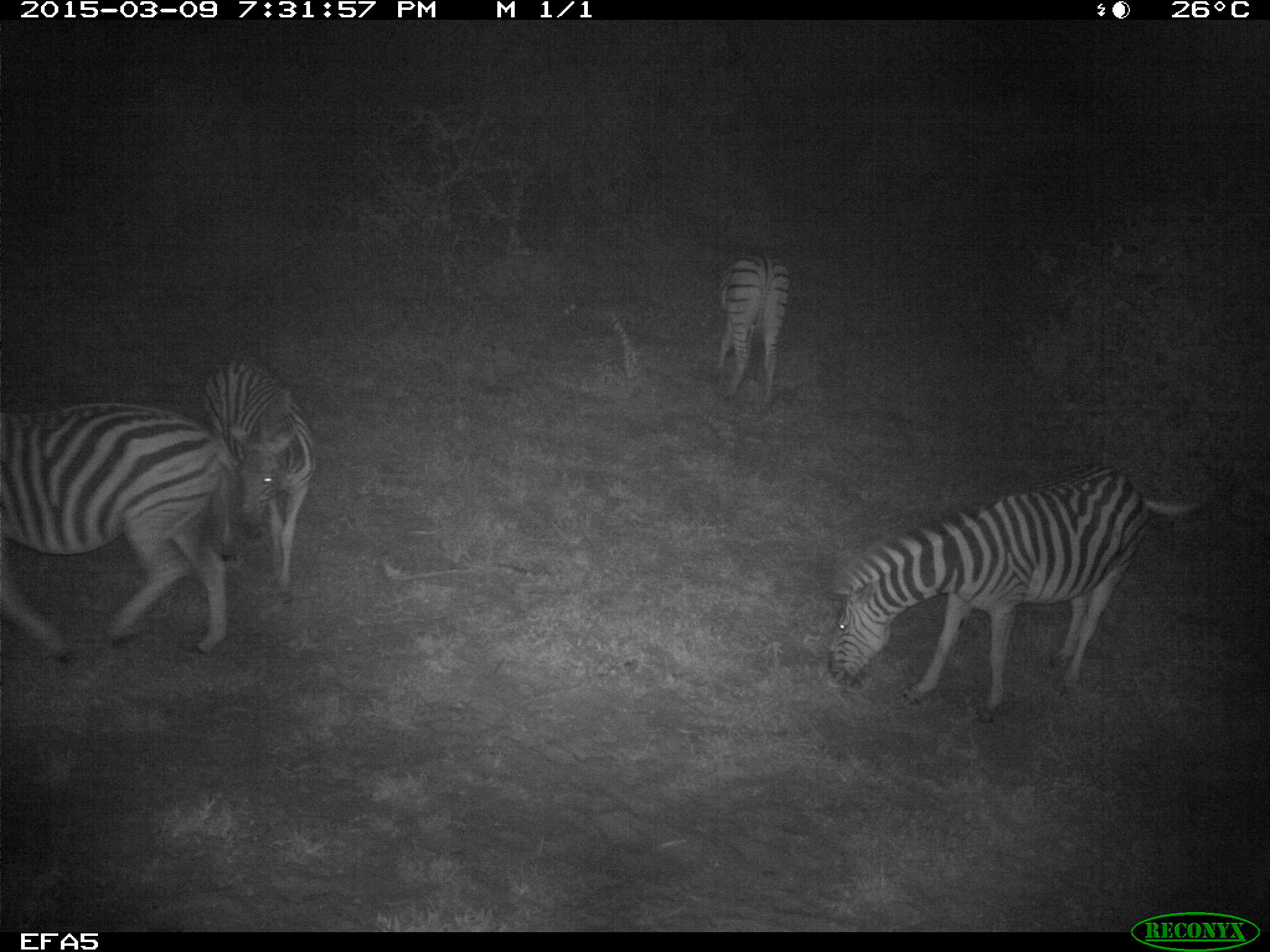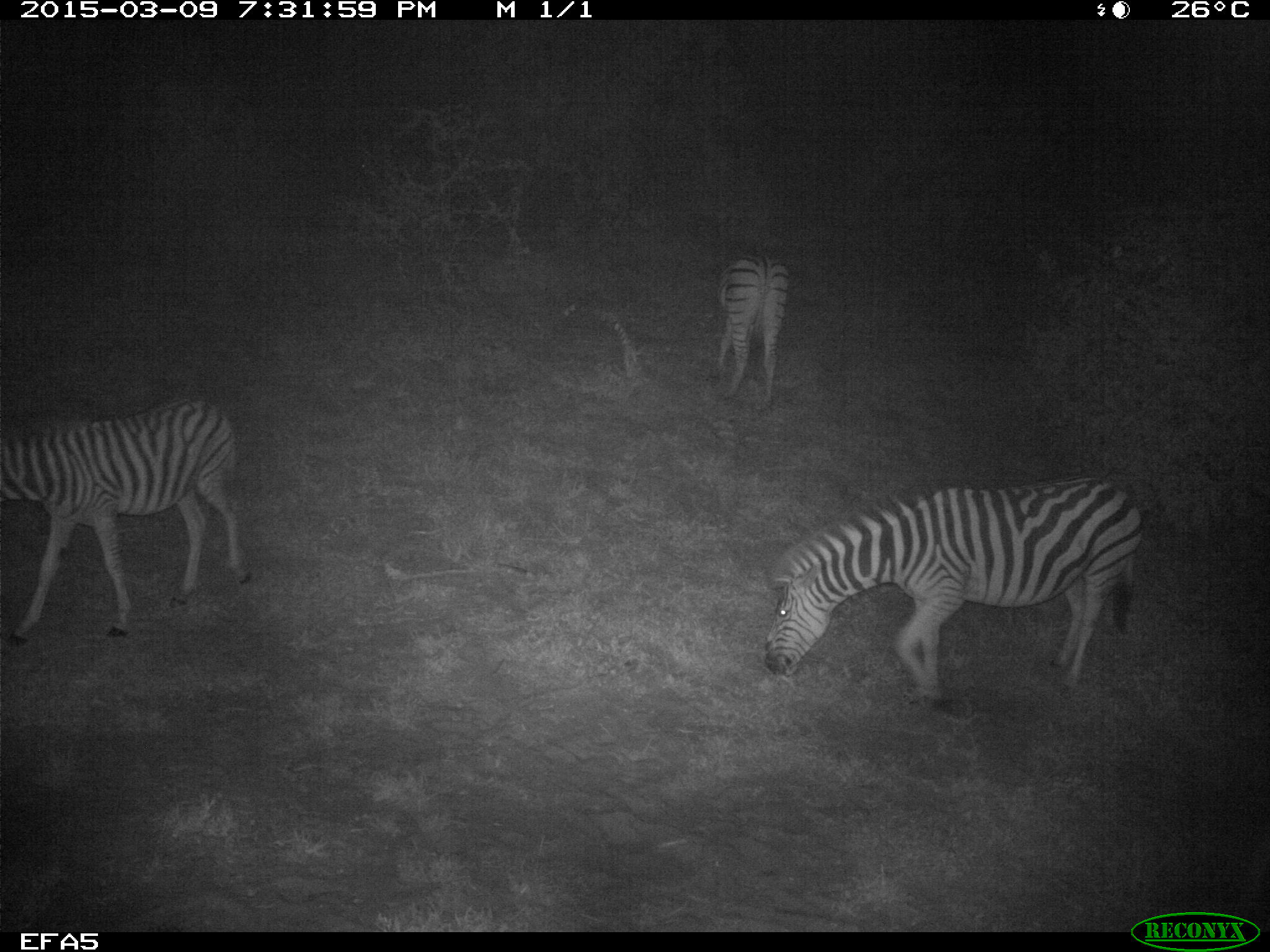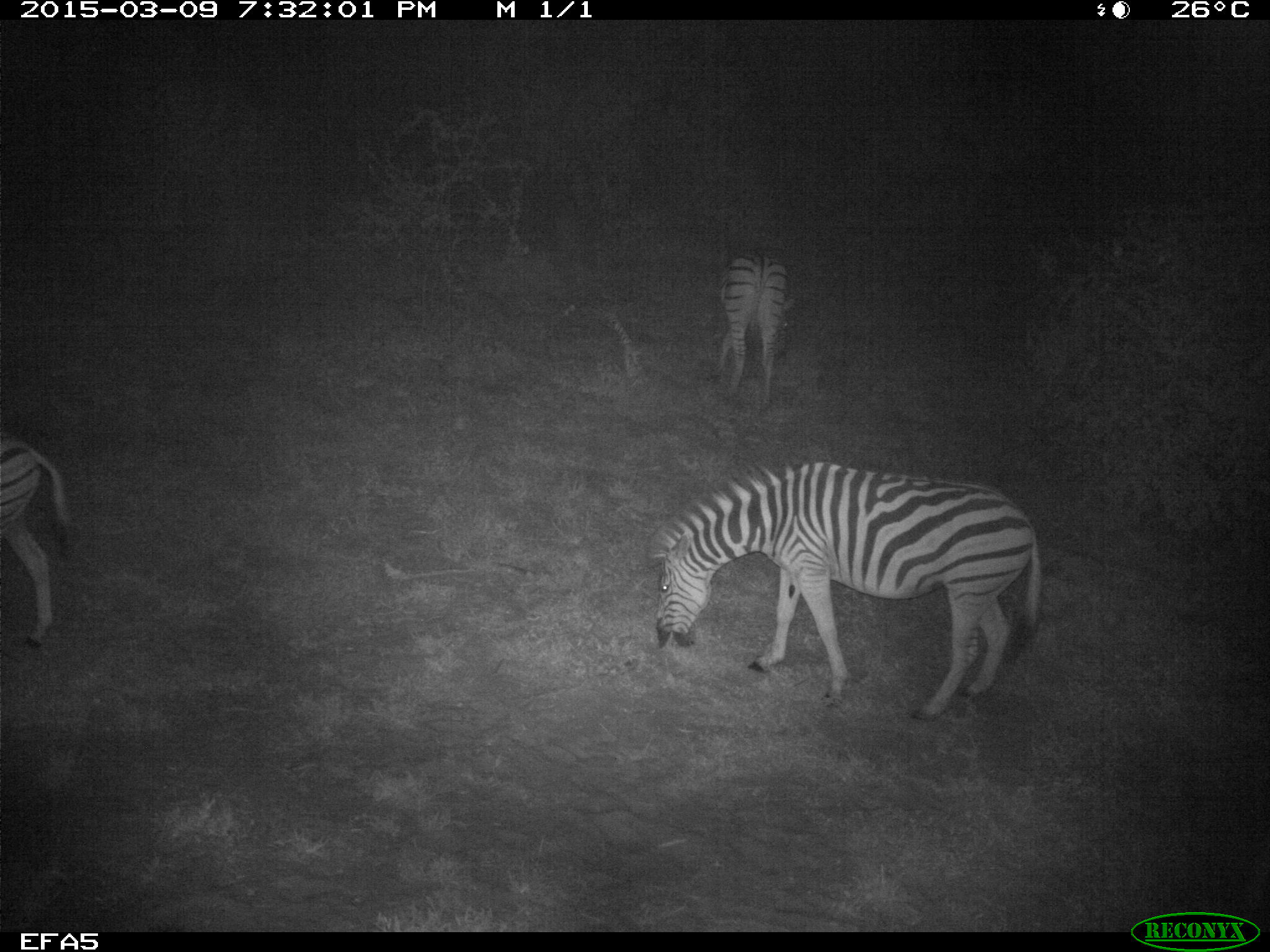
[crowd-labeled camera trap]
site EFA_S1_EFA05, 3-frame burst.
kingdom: Animalia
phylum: Chordata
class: Mammalia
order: Perissodactyla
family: Equidae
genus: Equus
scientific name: Equus quagga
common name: plains zebra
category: zebraplains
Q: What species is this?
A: Zebraplains (plains zebra) (Equus quagga).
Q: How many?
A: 4.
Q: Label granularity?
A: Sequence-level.